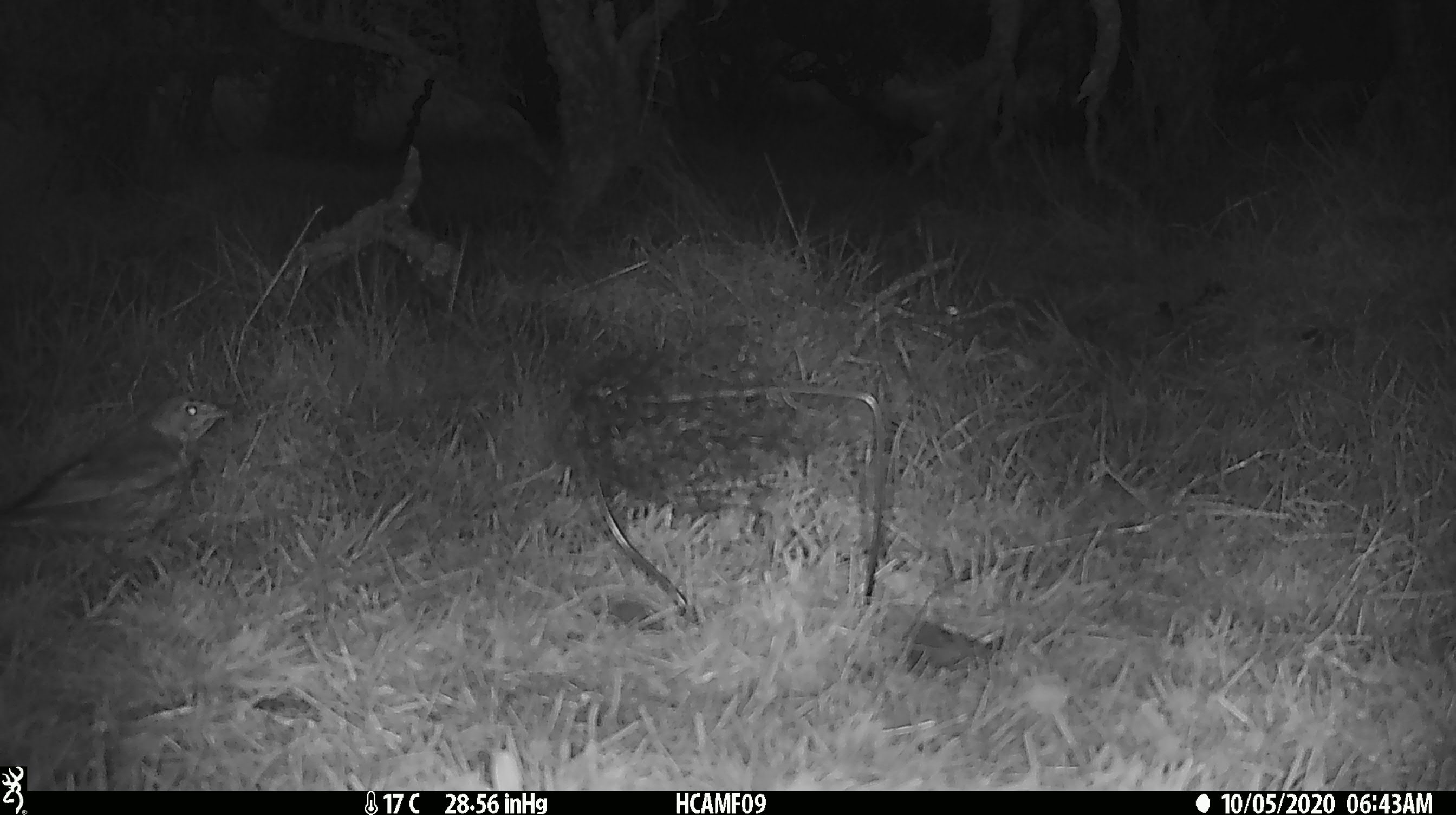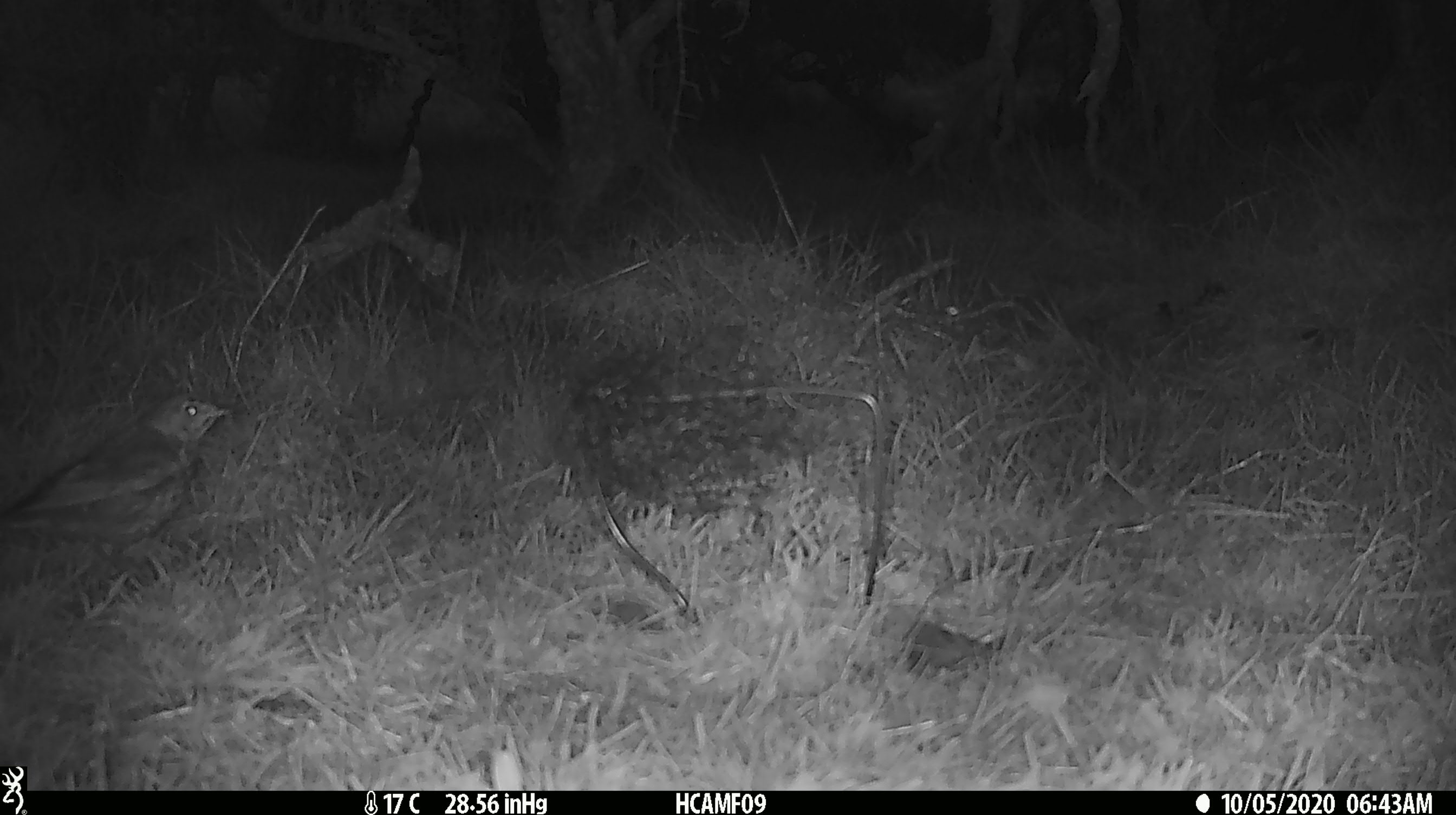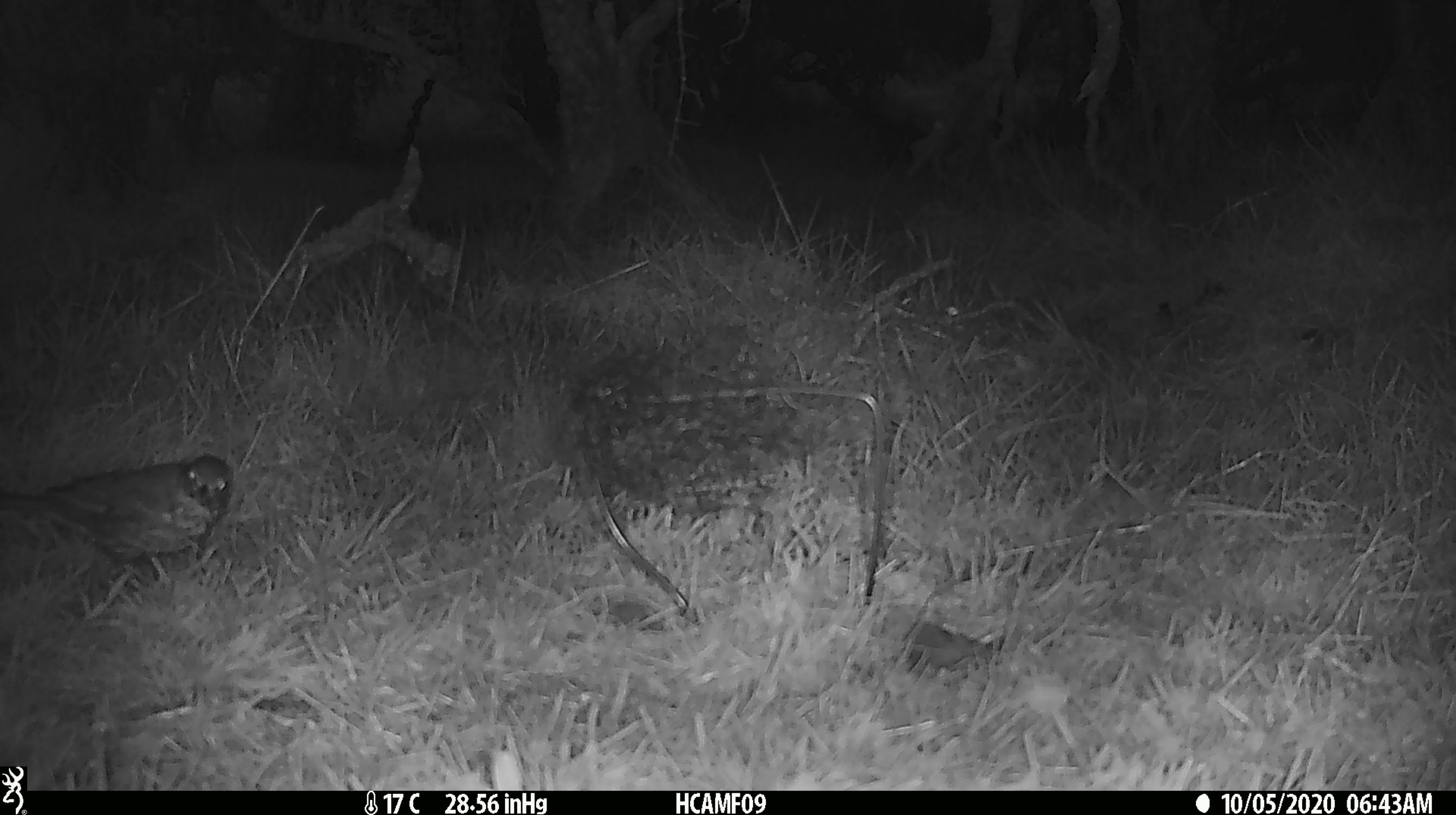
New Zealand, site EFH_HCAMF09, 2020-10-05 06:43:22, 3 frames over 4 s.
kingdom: Animalia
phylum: Chordata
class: Aves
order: Passeriformes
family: Turdidae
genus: Turdus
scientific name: Turdus philomelos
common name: song thrush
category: thrush